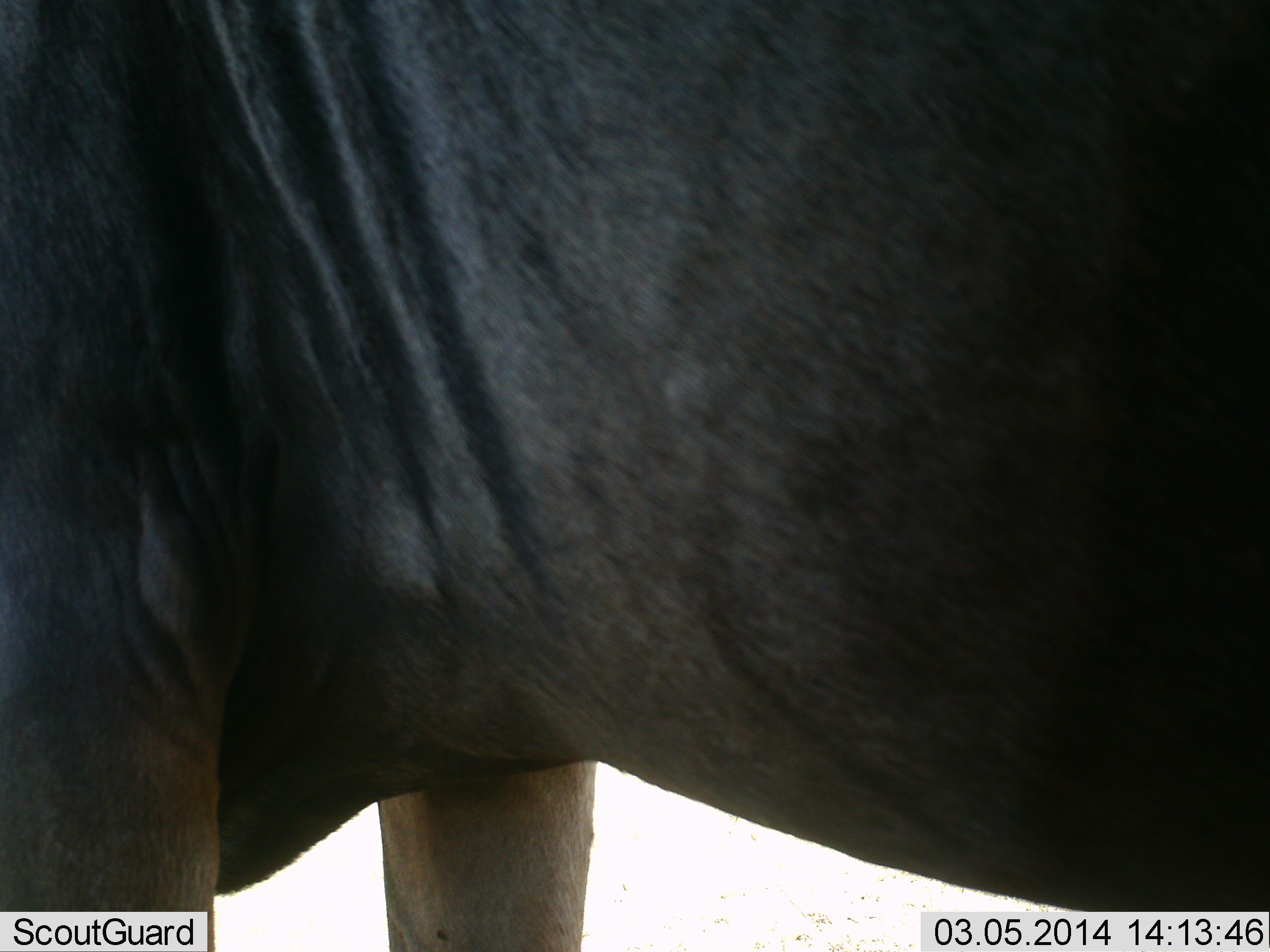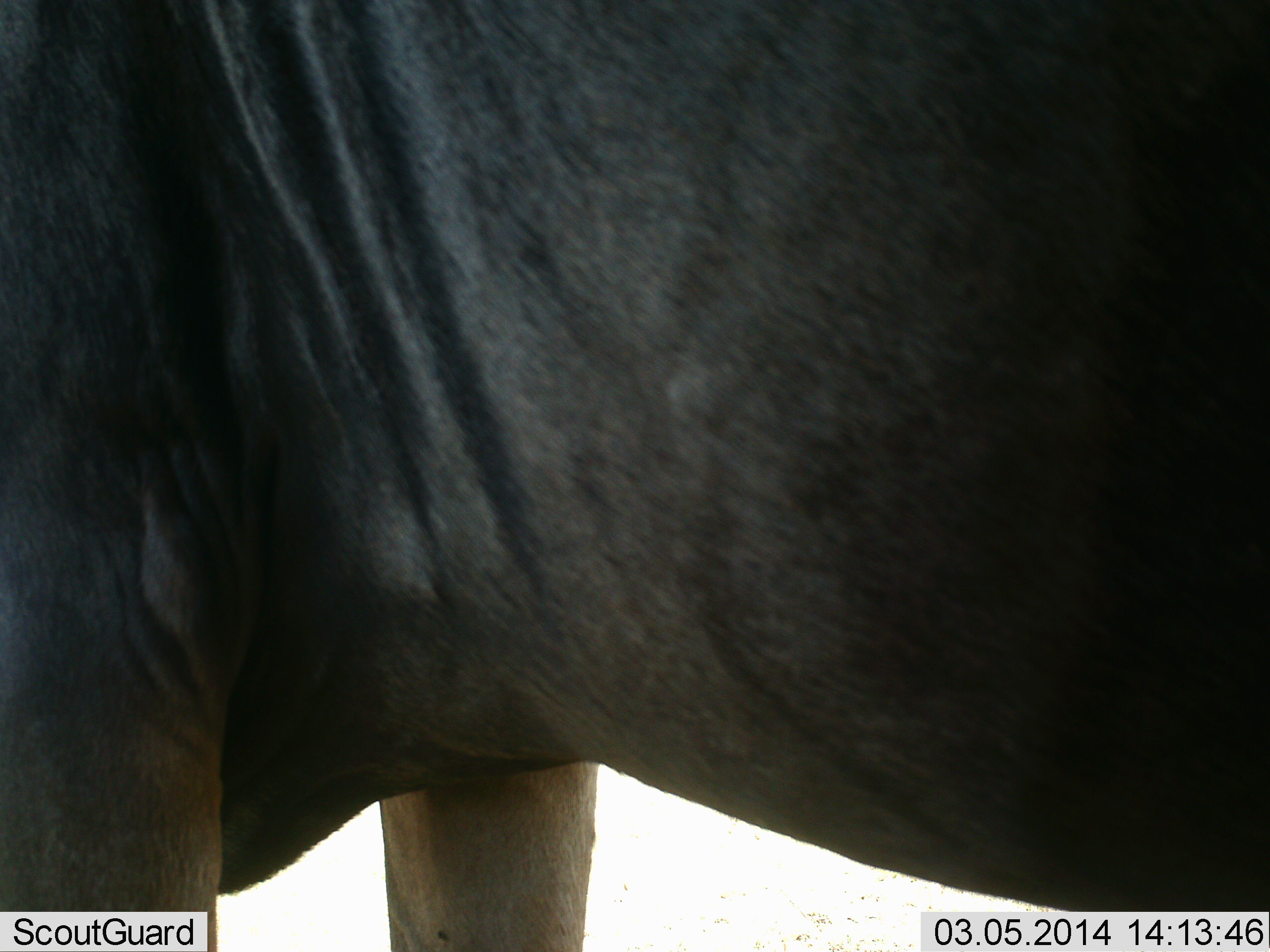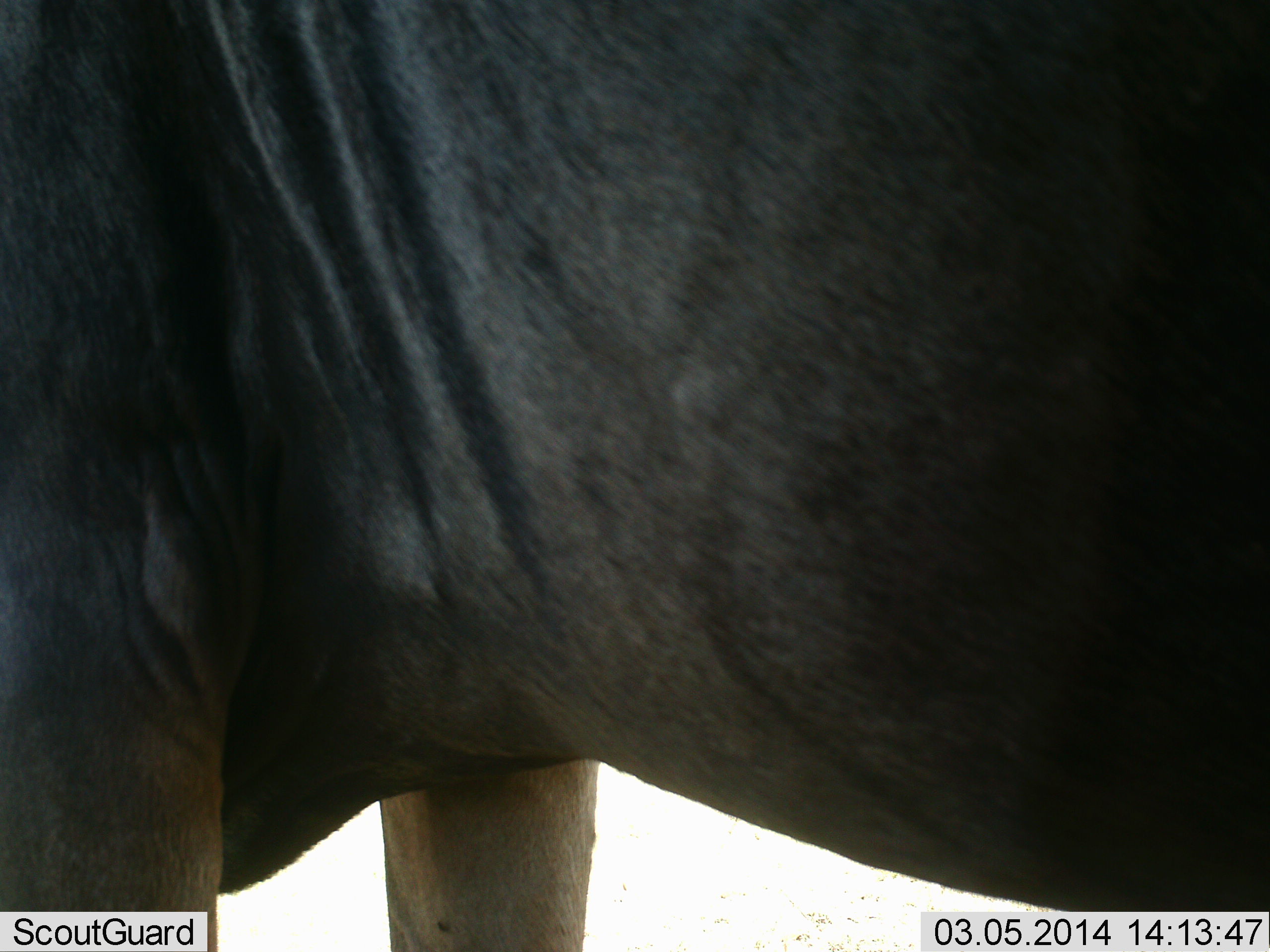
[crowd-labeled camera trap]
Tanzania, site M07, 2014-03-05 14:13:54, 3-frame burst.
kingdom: Animalia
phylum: Chordata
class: Mammalia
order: Artiodactyla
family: Bovidae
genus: Connochaetes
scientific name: Connochaetes taurinus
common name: blue wildebeest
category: wildebeest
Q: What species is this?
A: Wildebeest (blue wildebeest) (Connochaetes taurinus).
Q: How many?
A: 1.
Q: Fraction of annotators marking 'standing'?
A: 100%.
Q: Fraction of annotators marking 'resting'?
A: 0%.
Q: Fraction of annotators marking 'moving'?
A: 0%.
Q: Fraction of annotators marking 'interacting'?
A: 0%.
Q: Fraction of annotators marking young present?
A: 0%.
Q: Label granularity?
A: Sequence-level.